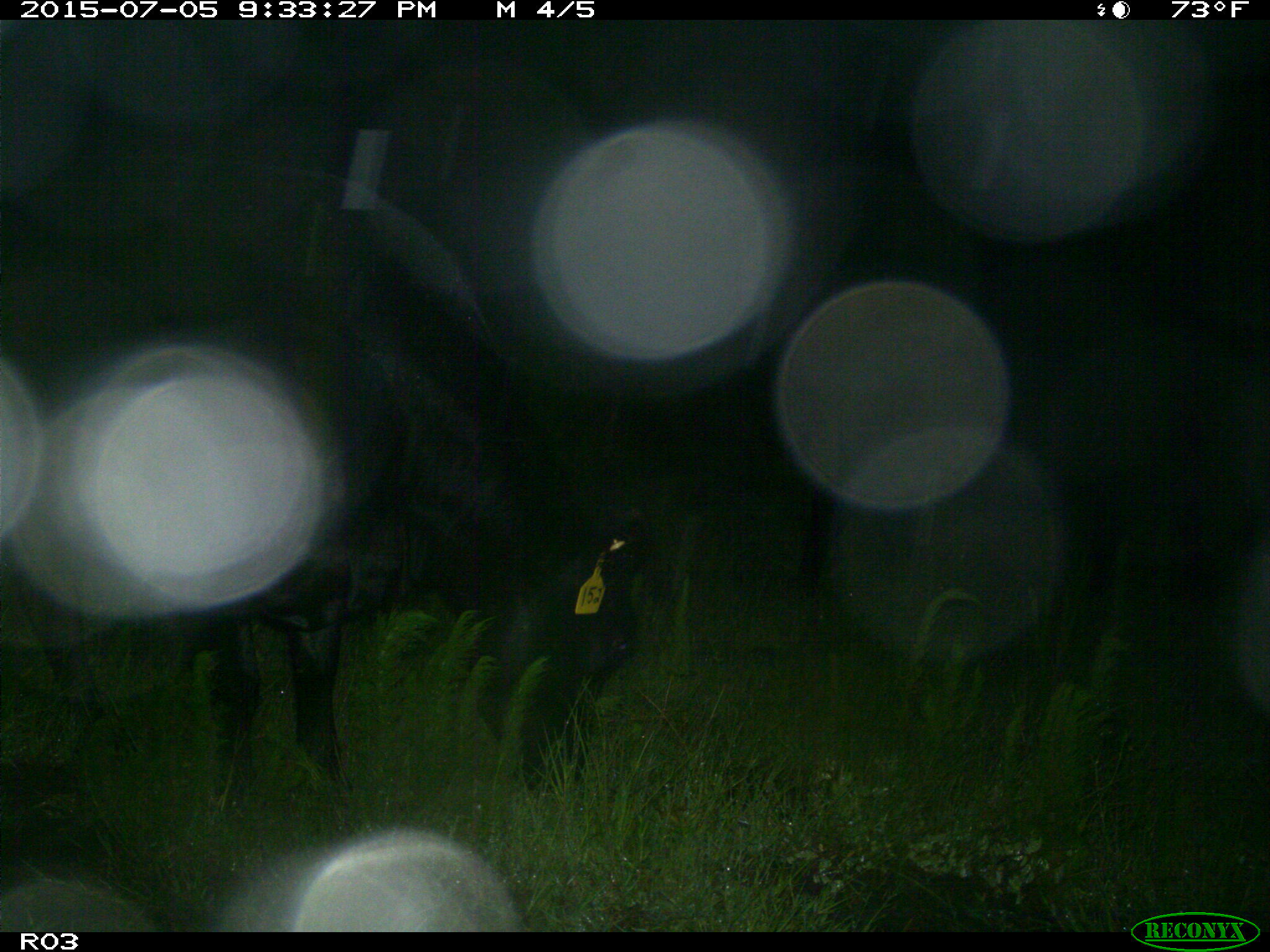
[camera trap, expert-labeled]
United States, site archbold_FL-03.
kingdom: Animalia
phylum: Chordata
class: Mammalia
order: Artiodactyla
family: Bovidae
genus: Bos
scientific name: Bos taurus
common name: domestic cow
Bos taurus (domestic cow).